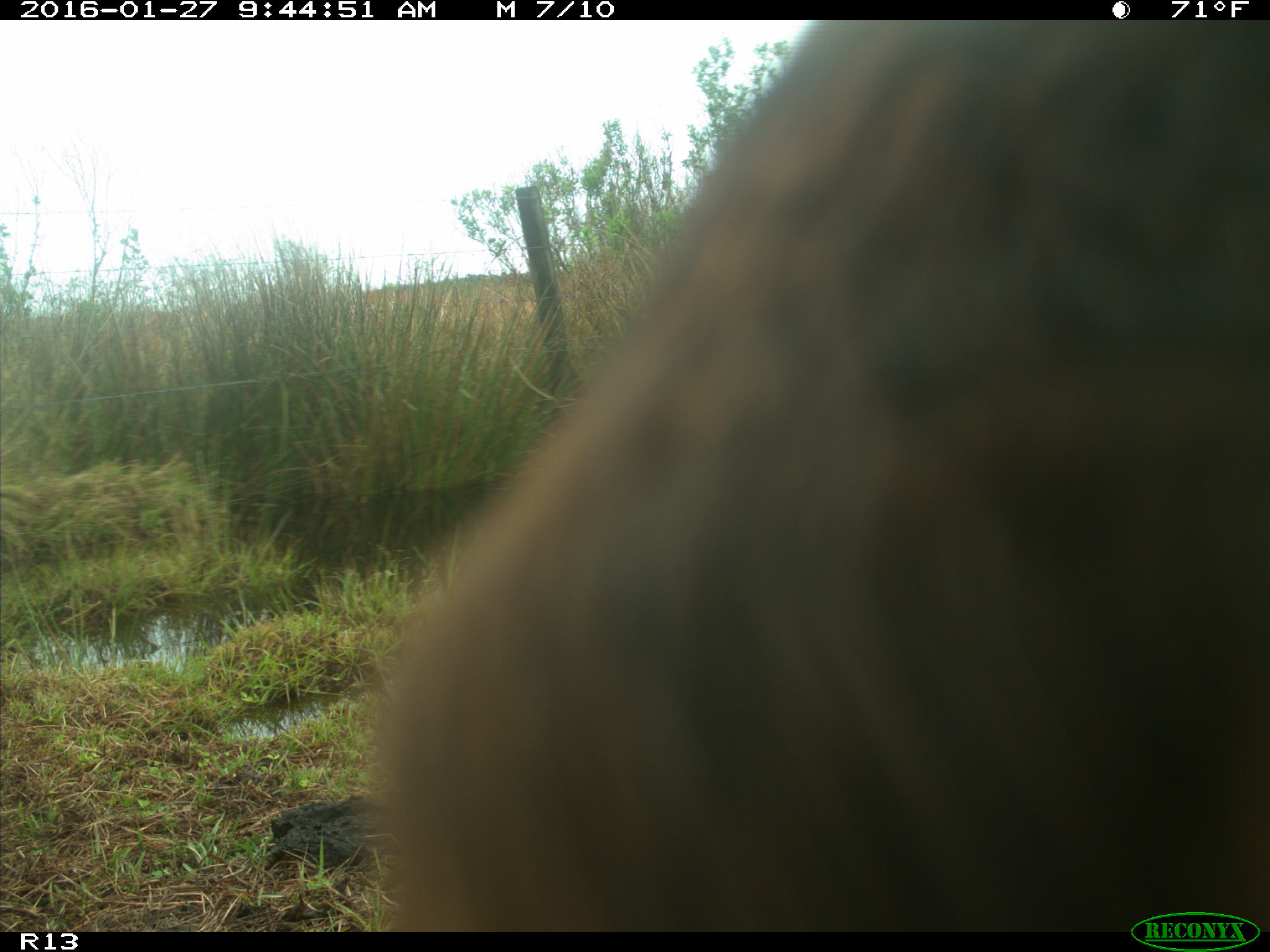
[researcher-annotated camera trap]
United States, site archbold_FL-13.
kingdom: Animalia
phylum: Chordata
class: Mammalia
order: Artiodactyla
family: Bovidae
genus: Bos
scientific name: Bos taurus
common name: domestic cow